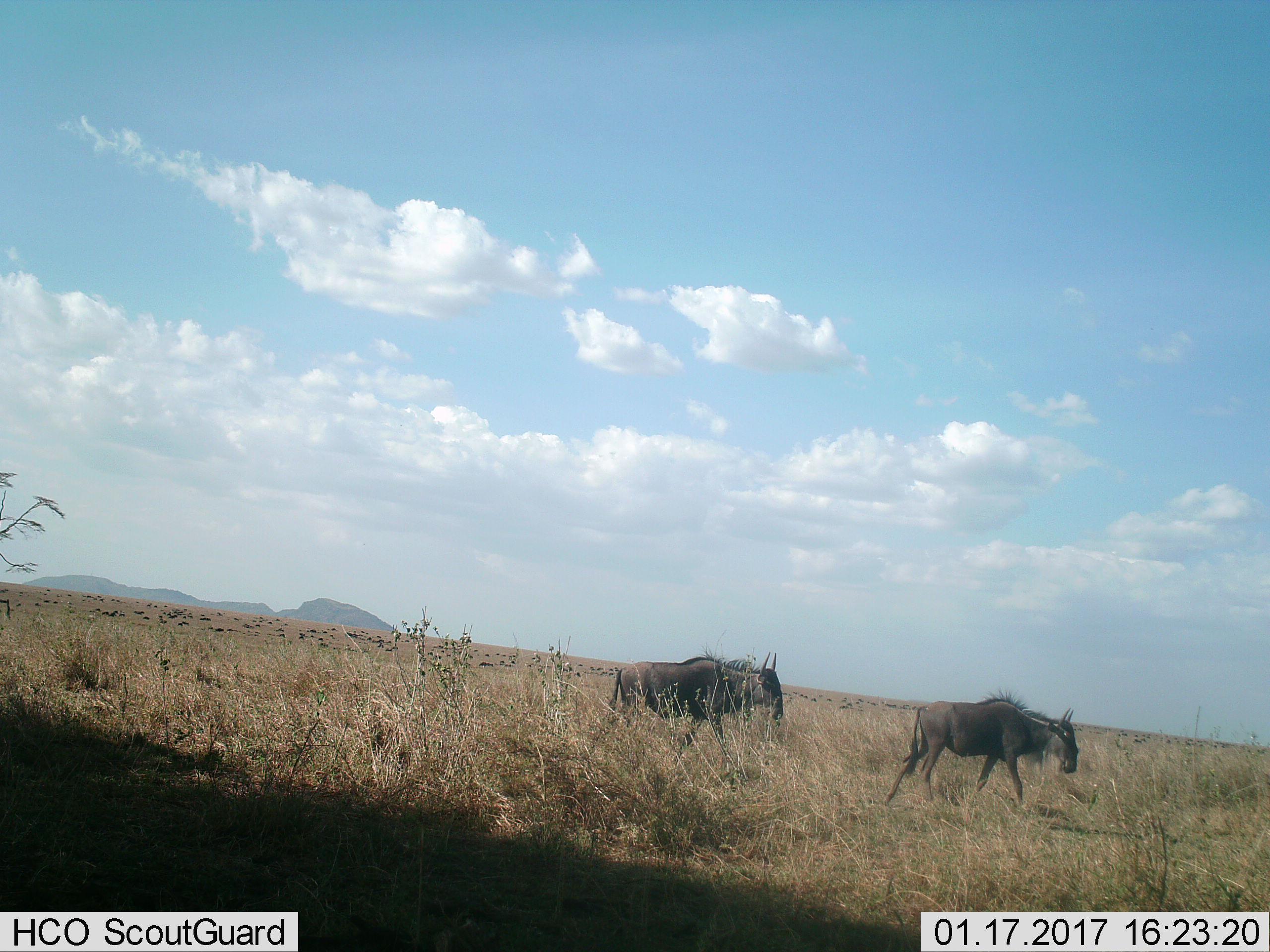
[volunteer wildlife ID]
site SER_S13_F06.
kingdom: Animalia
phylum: Chordata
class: Mammalia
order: Artiodactyla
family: Bovidae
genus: Connochaetes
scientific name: Connochaetes taurinus taurinus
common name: blue wildebeest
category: wildebeestblue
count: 2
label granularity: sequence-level